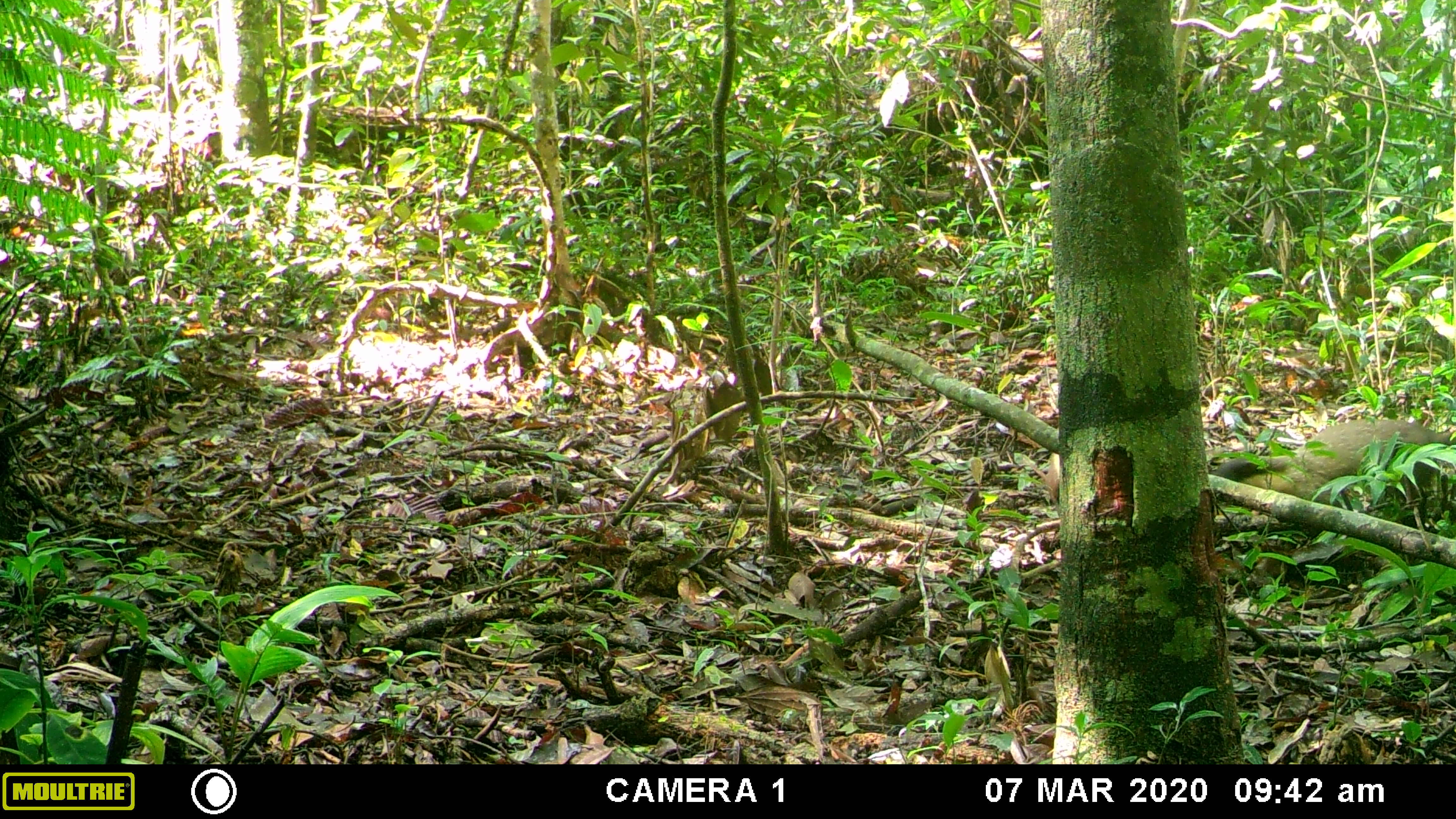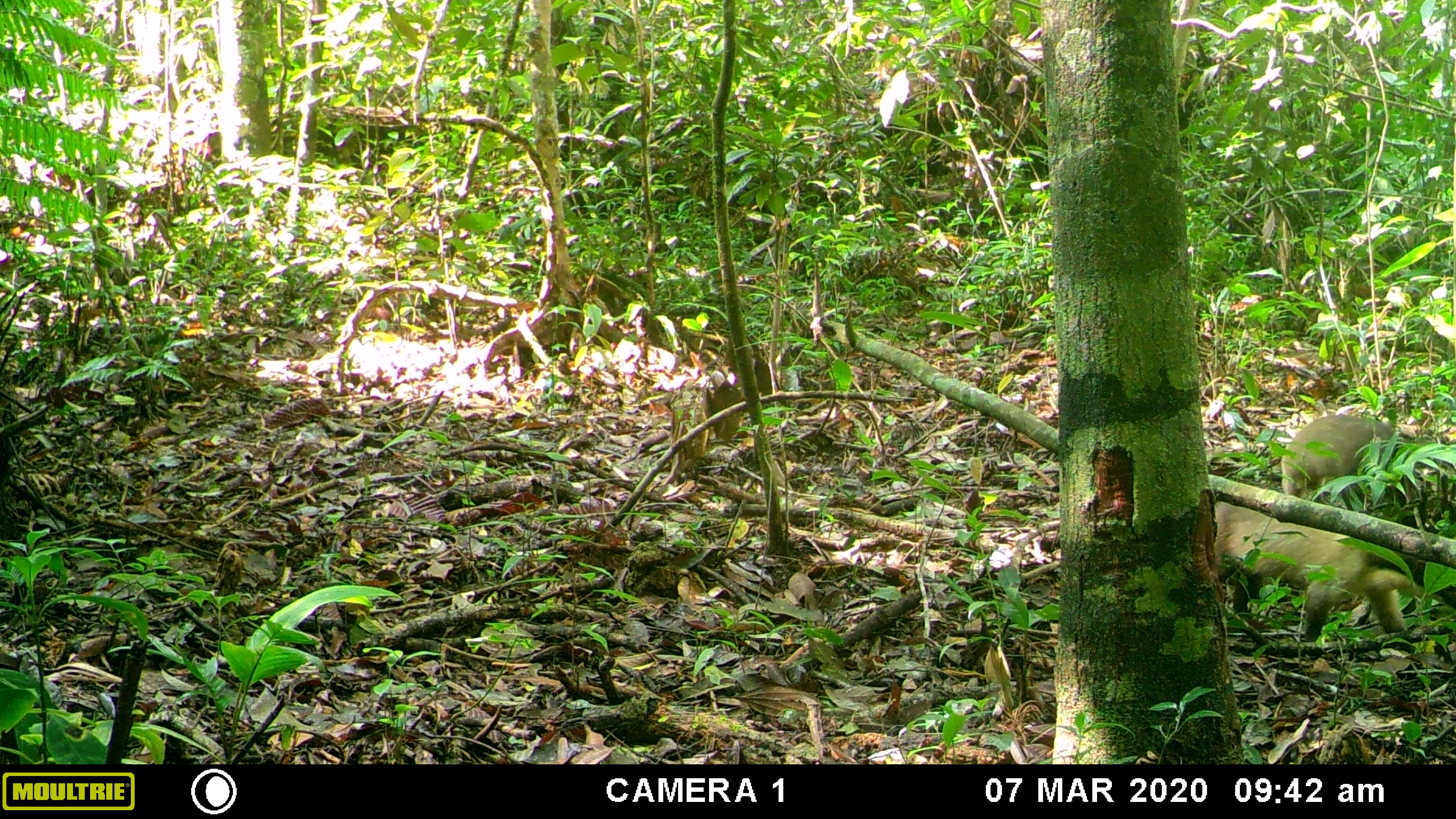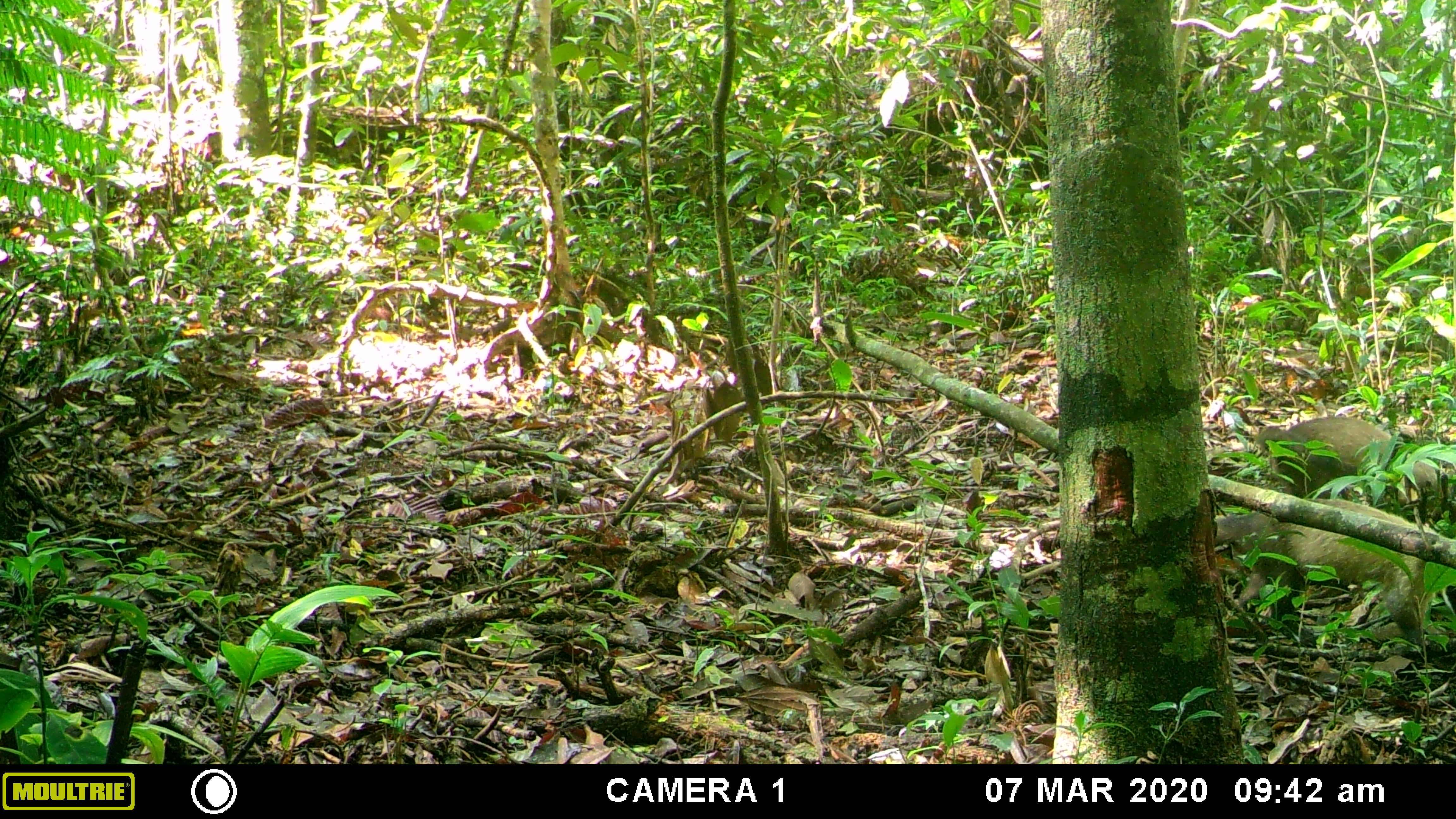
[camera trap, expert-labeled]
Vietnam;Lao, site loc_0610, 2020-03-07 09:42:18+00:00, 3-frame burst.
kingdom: Animalia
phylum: Chordata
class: Mammalia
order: Carnivora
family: Mustelidae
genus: Martes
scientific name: Martes flavigula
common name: yellow-throated marten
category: yellow throated marten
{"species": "yellow throated marten (yellow-throated marten) (Martes flavigula)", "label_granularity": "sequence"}